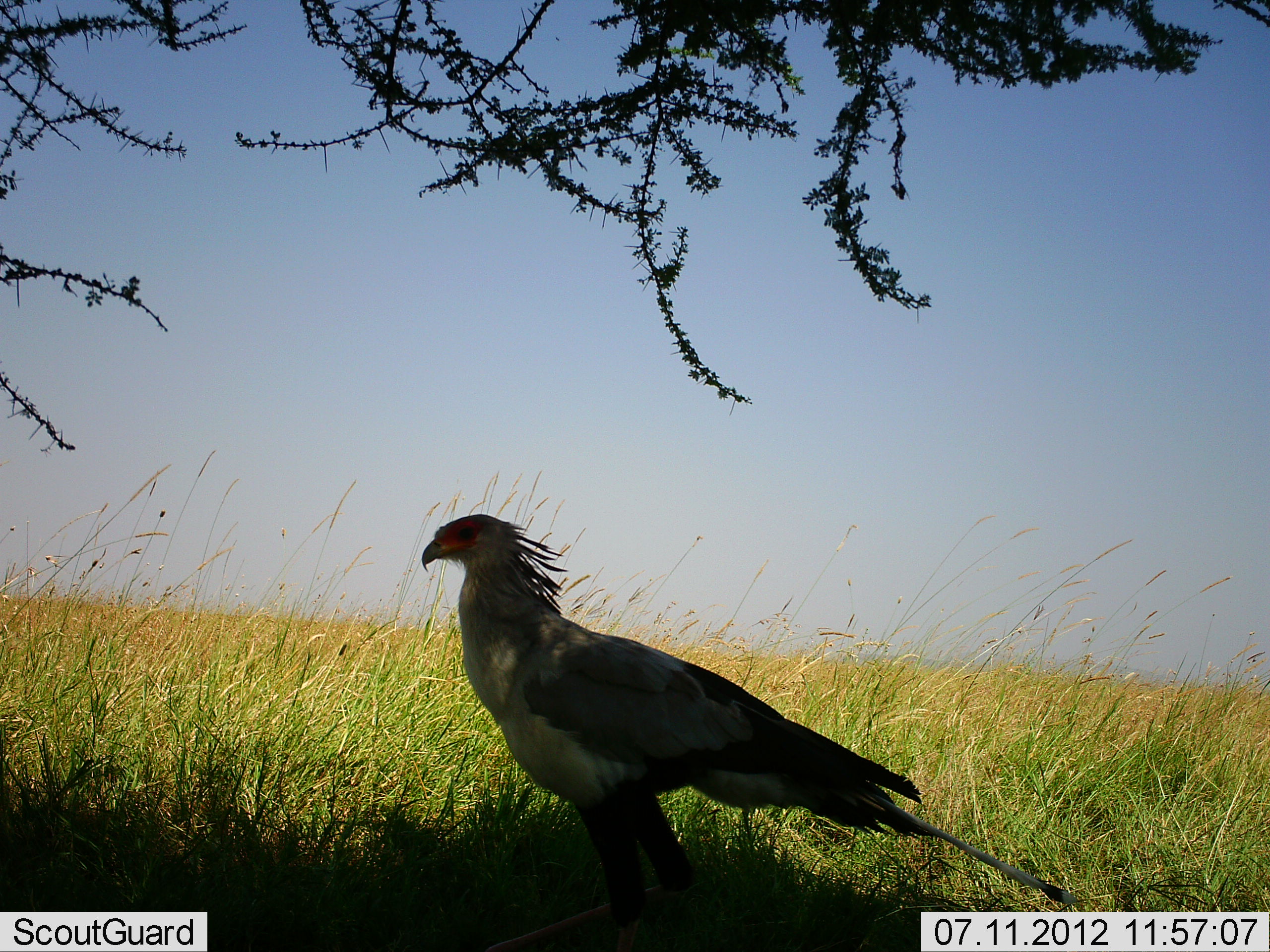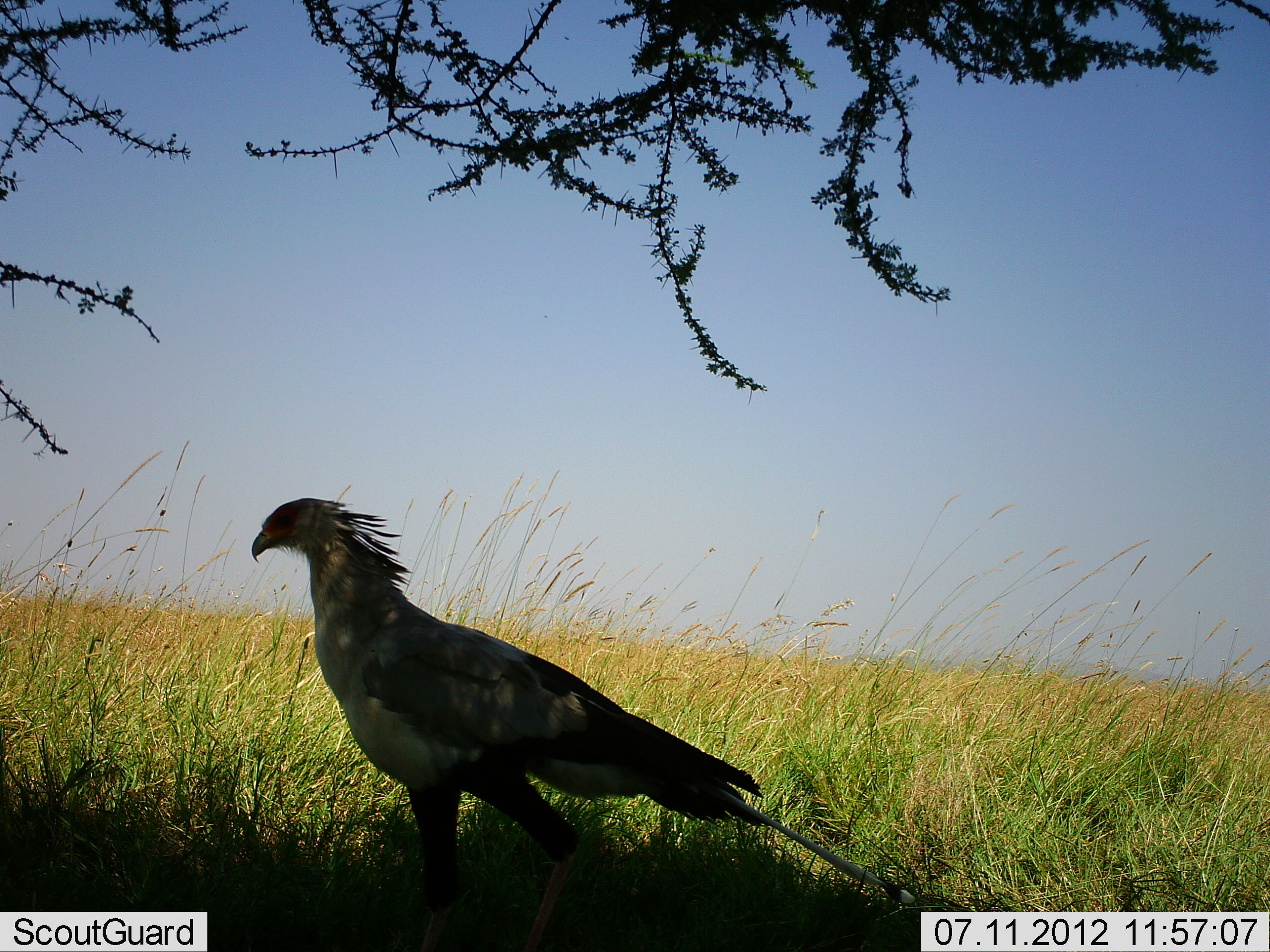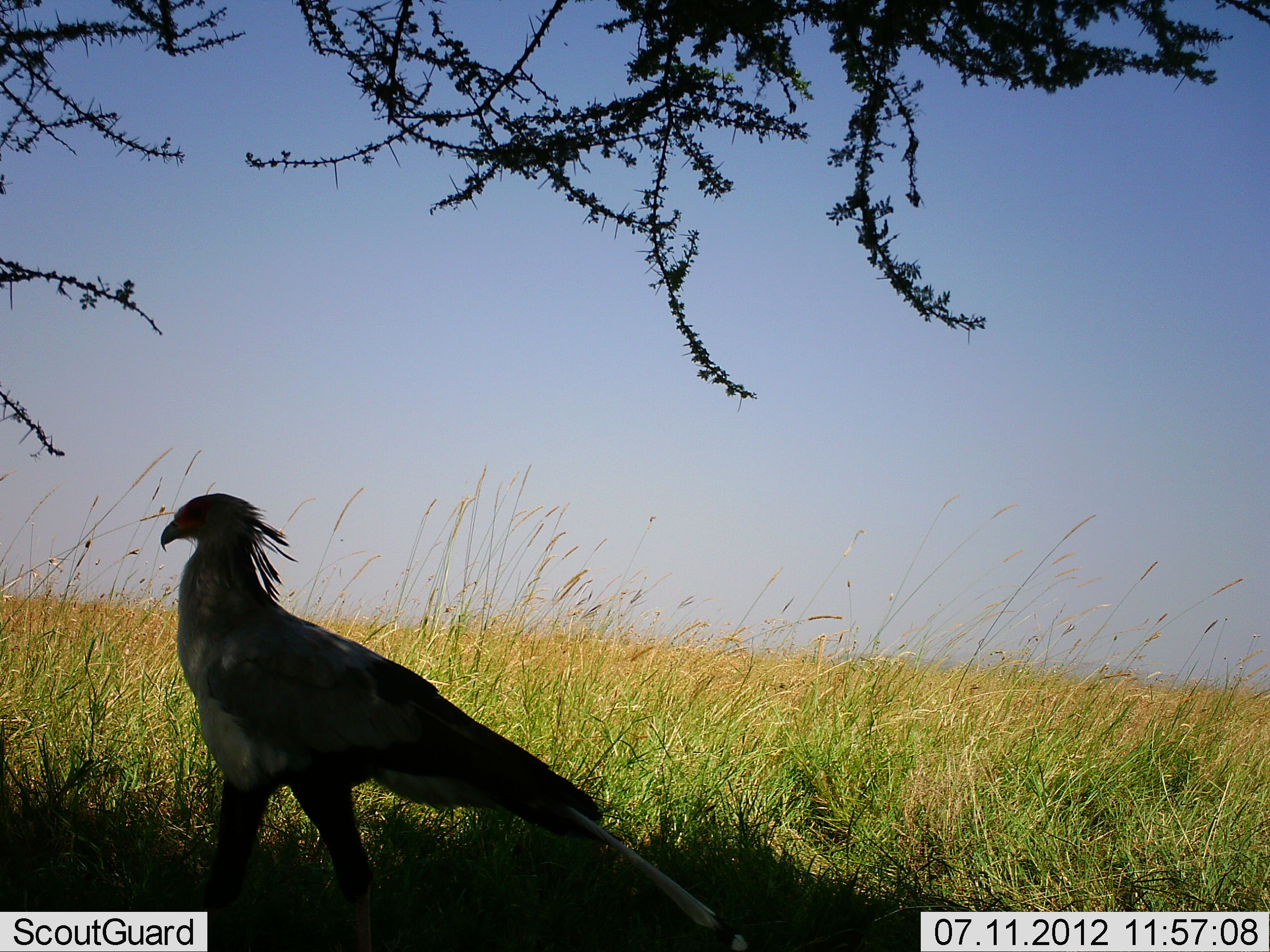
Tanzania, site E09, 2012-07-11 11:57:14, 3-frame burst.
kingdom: Animalia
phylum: Chordata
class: Aves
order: Accipitriformes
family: Sagittariidae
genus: Sagittarius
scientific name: Sagittarius serpentarius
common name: secretary bird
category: secretarybird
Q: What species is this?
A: Secretarybird (secretary bird) (Sagittarius serpentarius).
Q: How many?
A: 1.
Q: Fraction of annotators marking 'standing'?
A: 10%.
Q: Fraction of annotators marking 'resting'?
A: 0%.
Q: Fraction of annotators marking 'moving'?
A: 90%.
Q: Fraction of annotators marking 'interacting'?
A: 0%.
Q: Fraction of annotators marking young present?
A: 0%.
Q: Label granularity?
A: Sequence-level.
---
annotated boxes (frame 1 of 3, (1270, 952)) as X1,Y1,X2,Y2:
animal: 421,515,1082,952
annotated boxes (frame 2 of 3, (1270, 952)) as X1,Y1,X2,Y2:
animal: 252,496,917,952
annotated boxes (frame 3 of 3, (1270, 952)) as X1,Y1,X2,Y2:
animal: 161,495,749,951